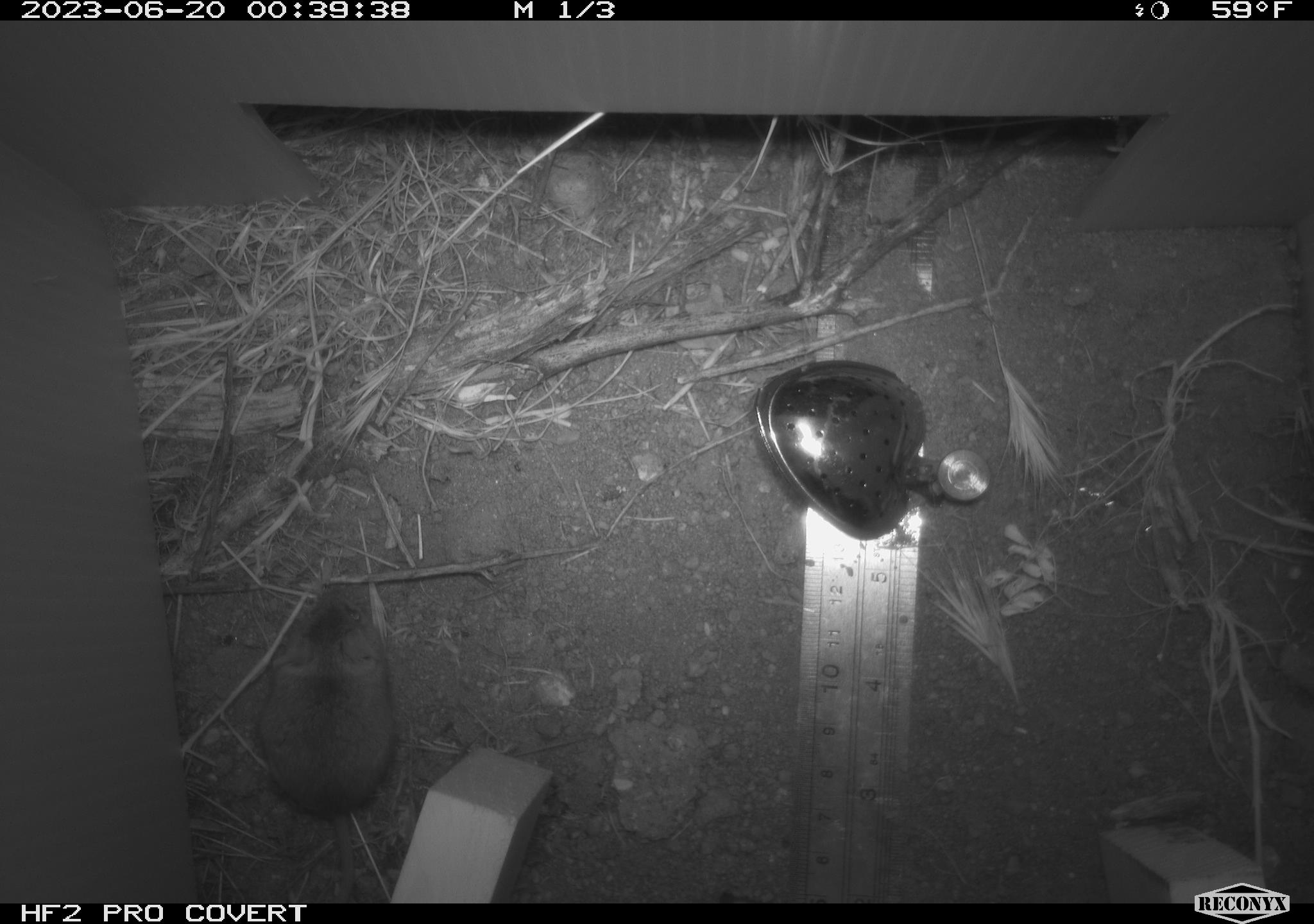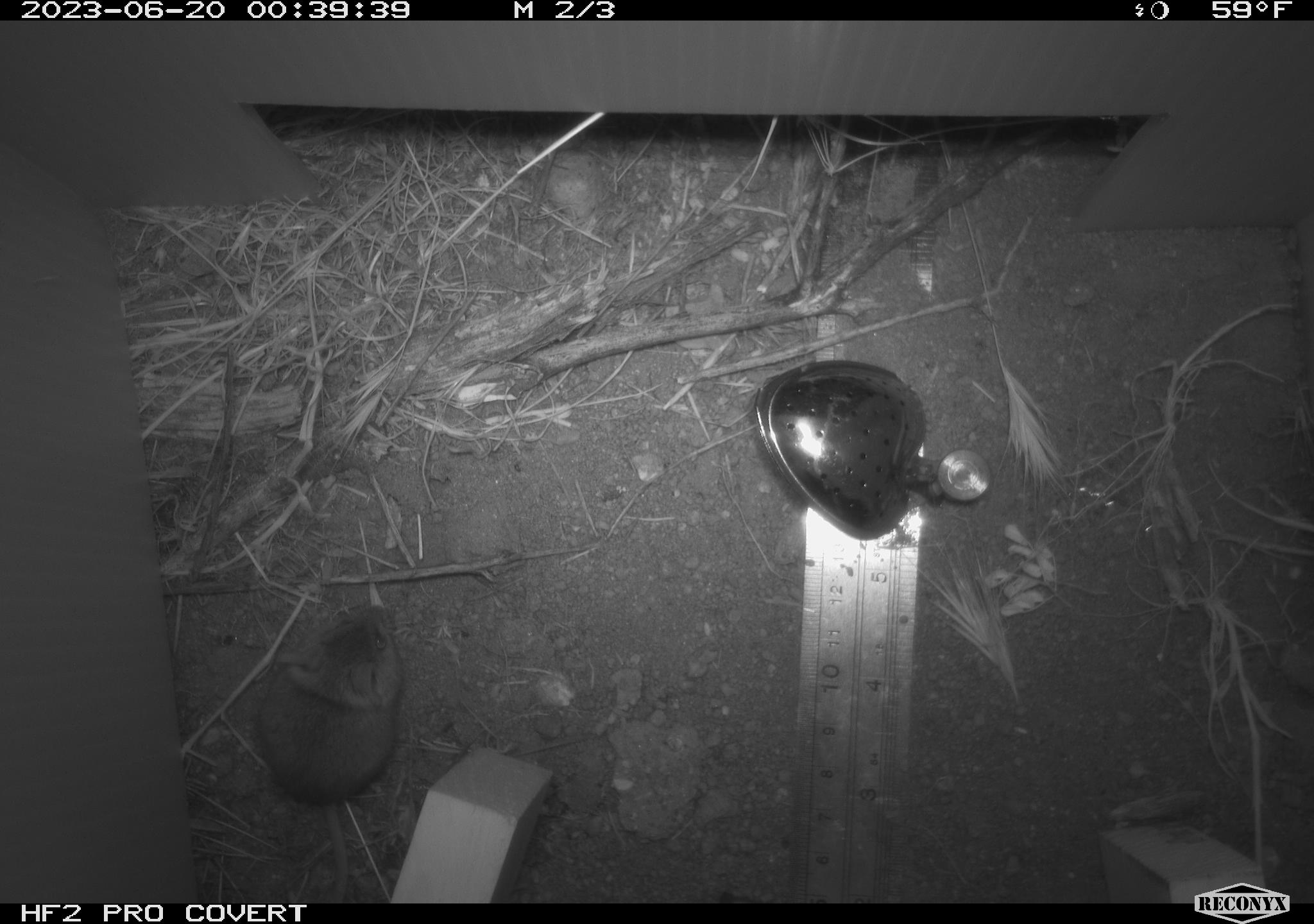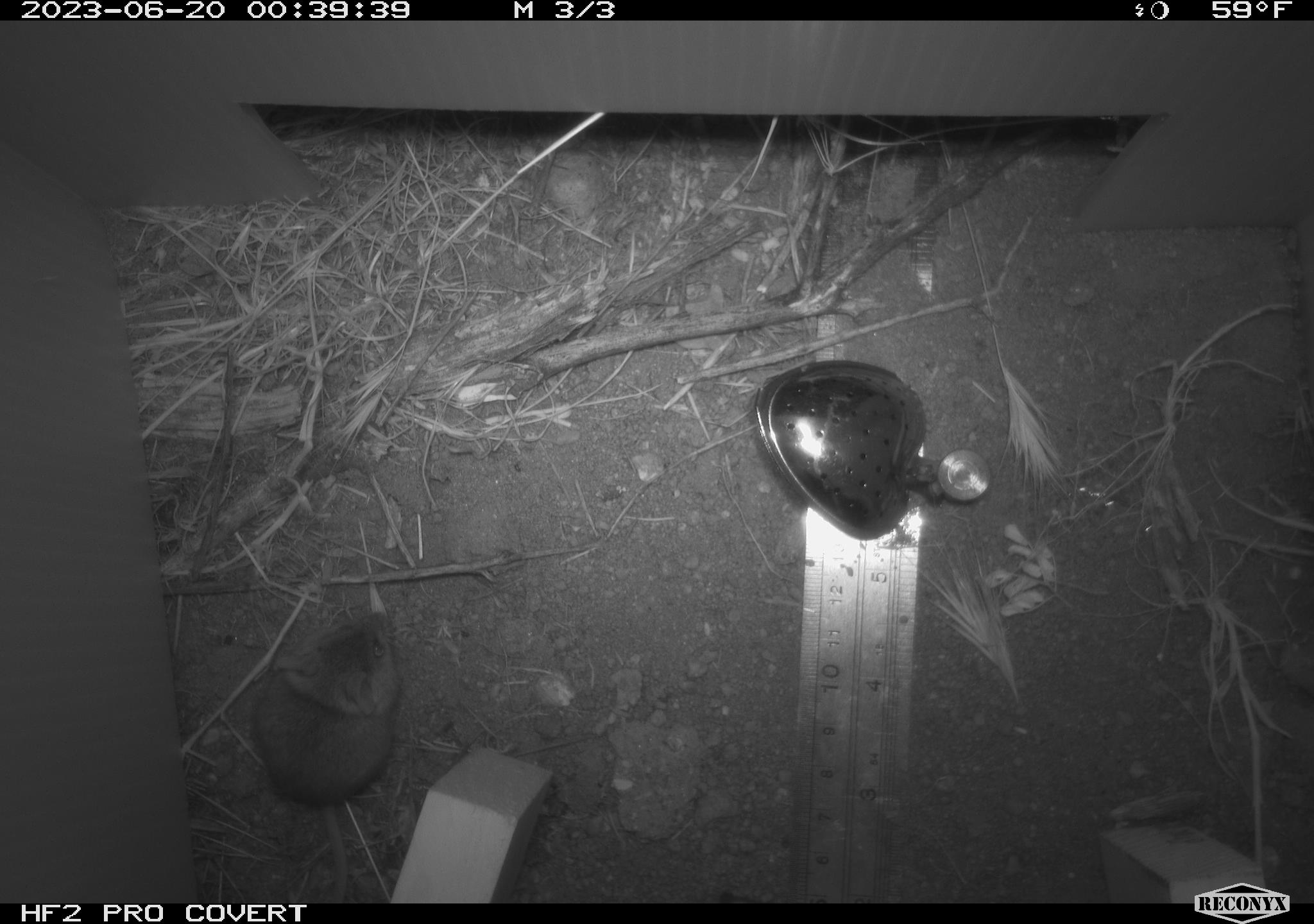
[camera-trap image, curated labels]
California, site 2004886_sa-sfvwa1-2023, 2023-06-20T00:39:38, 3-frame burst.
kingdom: Animalia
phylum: Chordata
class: Mammalia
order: Rodentia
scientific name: Rodentia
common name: rodent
Rodent (Rodentia).